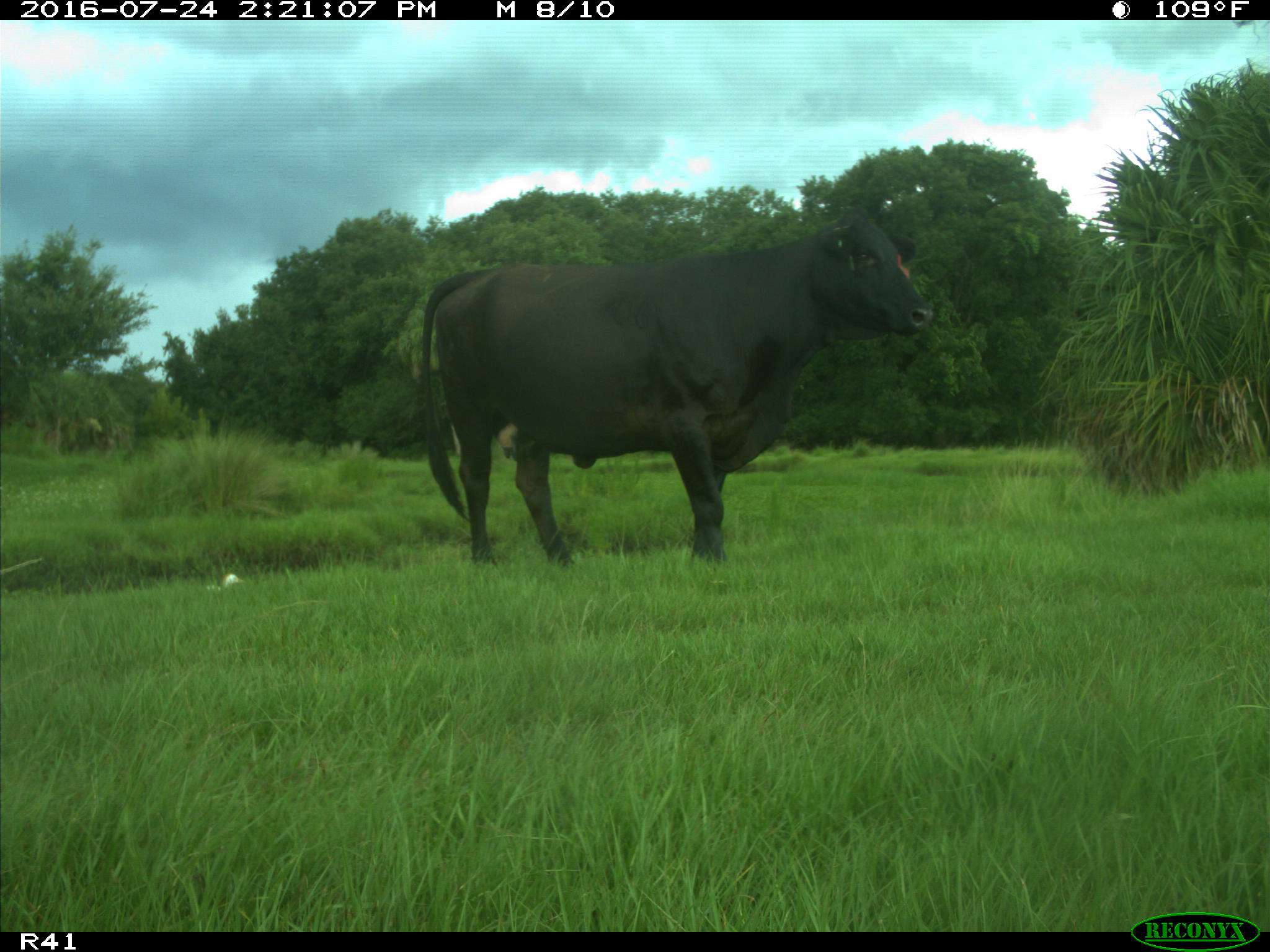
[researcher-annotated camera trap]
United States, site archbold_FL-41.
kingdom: Animalia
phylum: Chordata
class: Mammalia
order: Artiodactyla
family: Bovidae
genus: Bos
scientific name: Bos taurus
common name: domestic cow